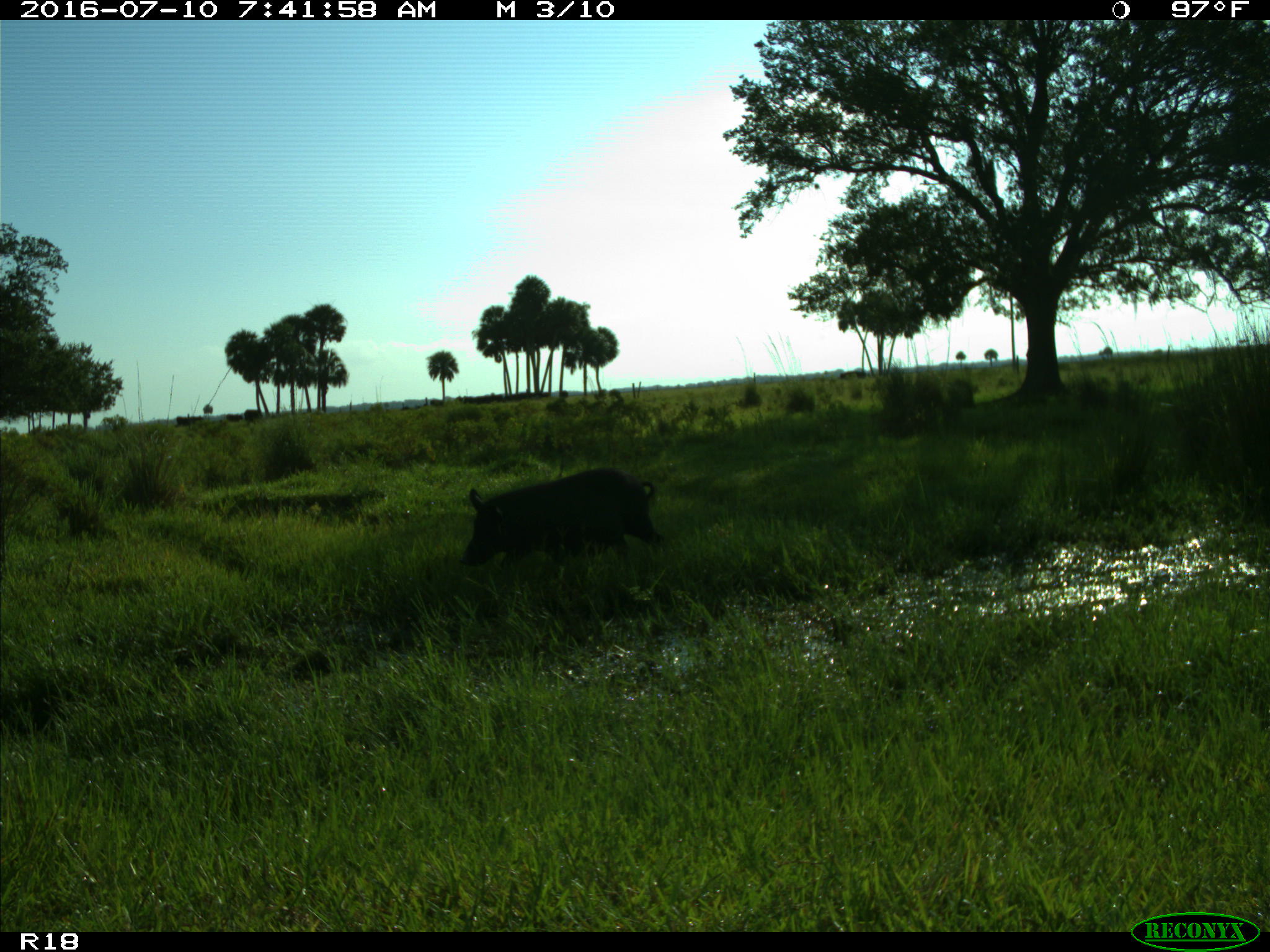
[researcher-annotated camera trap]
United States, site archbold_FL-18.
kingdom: Animalia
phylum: Chordata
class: Mammalia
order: Artiodactyla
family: Suidae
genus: Sus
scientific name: Sus scrofa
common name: wild boar